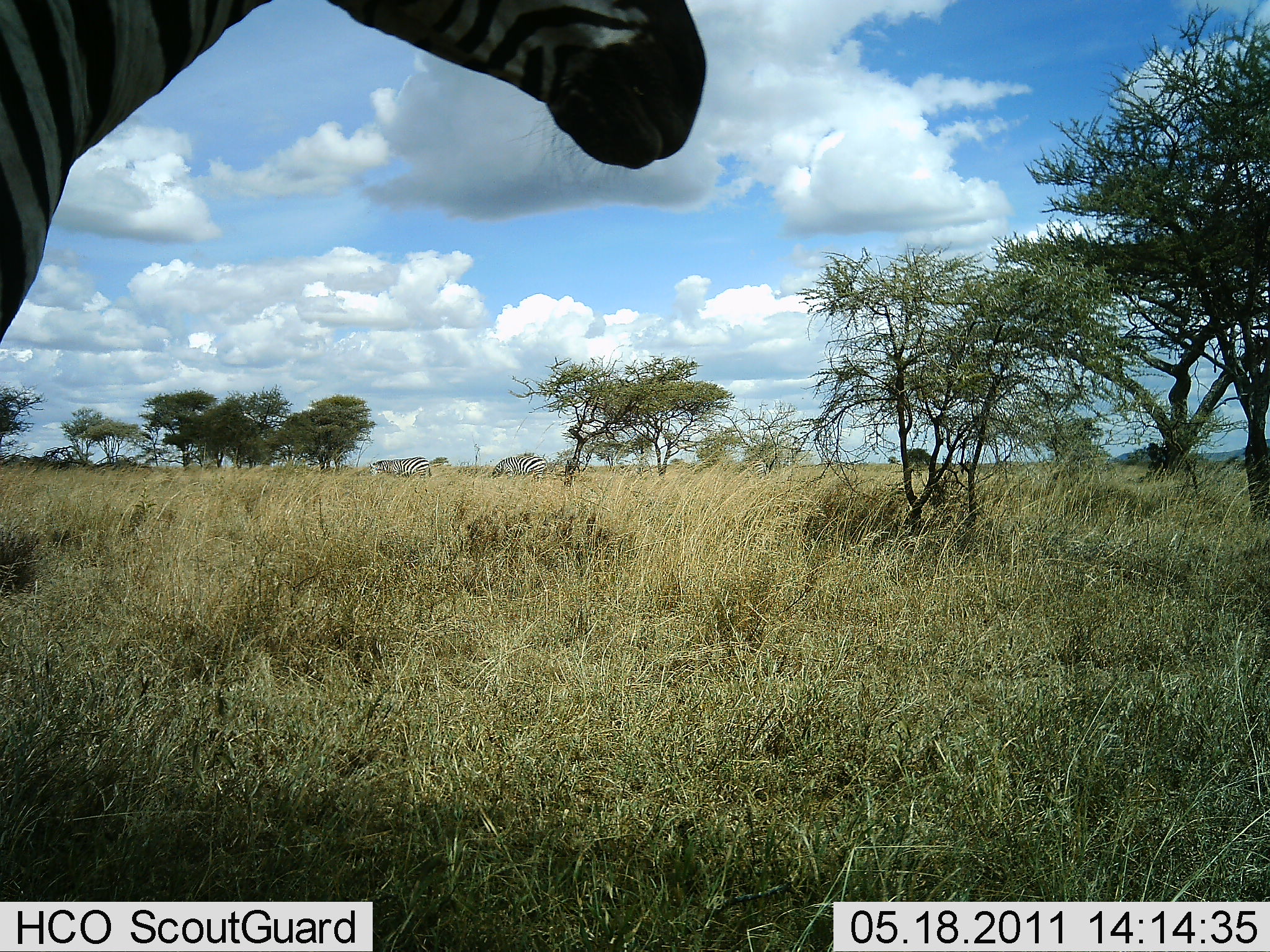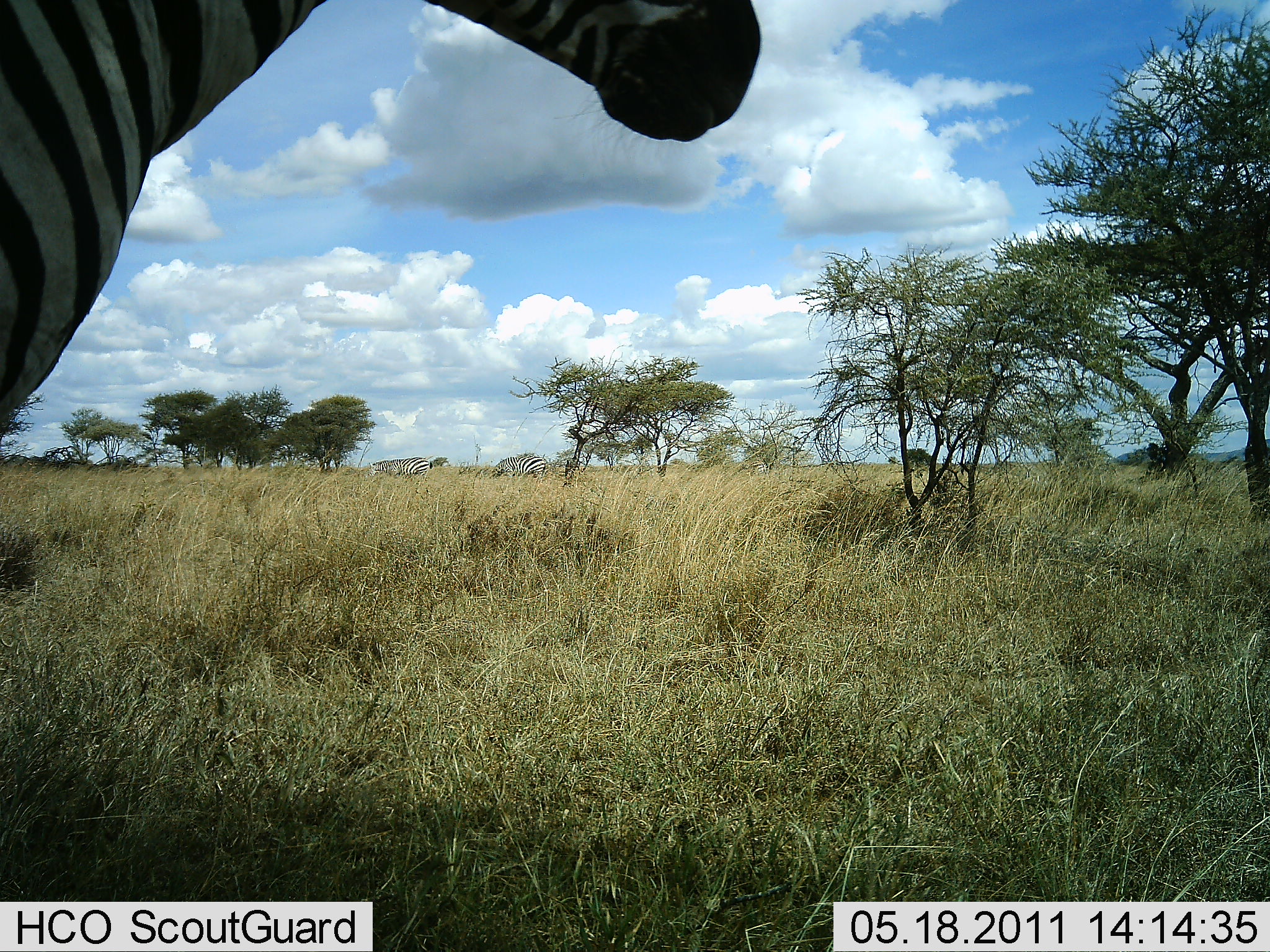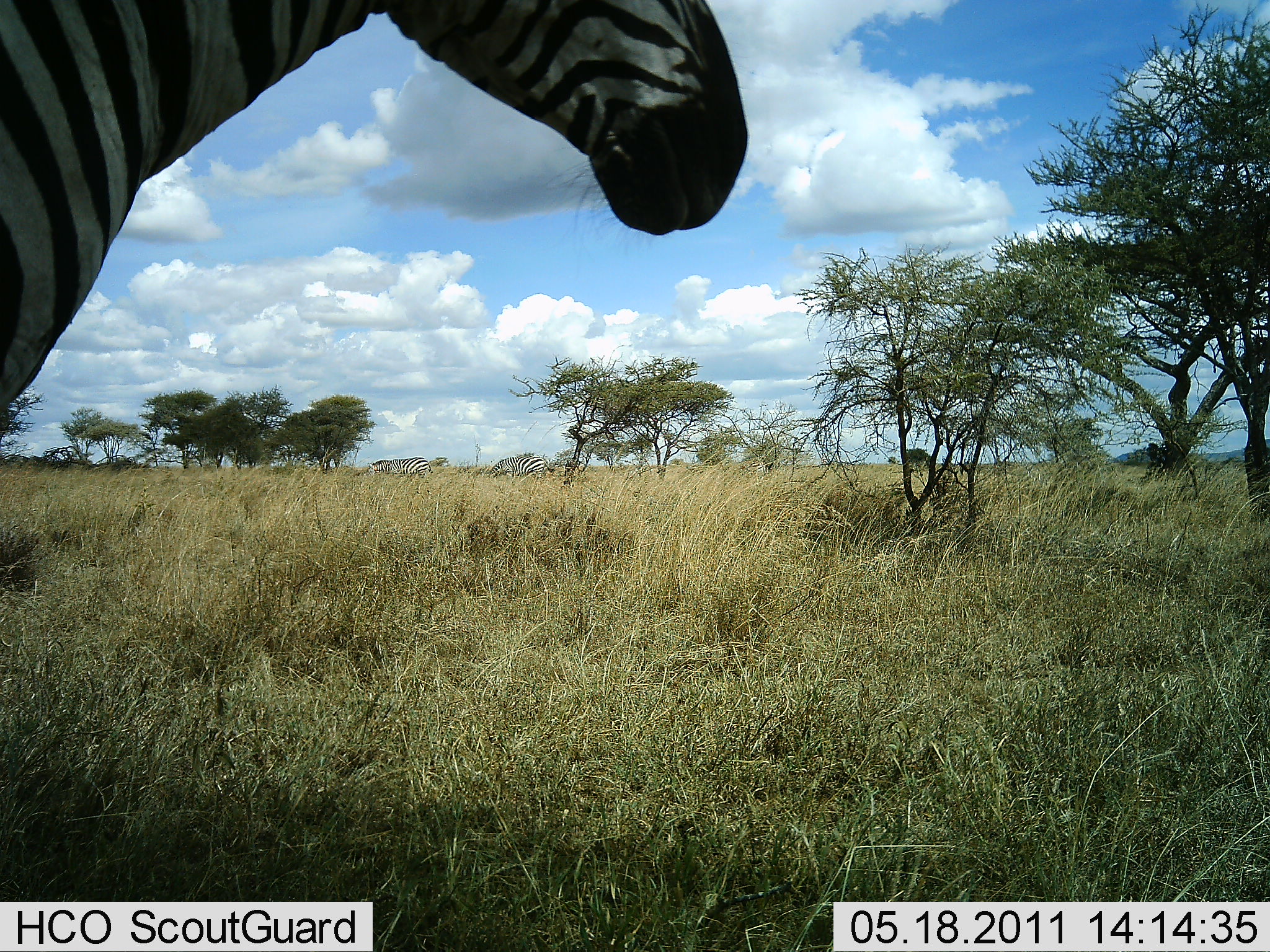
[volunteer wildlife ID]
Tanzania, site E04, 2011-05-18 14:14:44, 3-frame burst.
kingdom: Animalia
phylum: Chordata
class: Mammalia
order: Perissodactyla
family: Equidae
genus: Equus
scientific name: Equus quagga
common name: plains zebra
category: zebra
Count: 1.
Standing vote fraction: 100%.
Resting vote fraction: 0%.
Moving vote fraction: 0%.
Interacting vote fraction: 0%.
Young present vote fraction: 0%.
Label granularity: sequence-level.